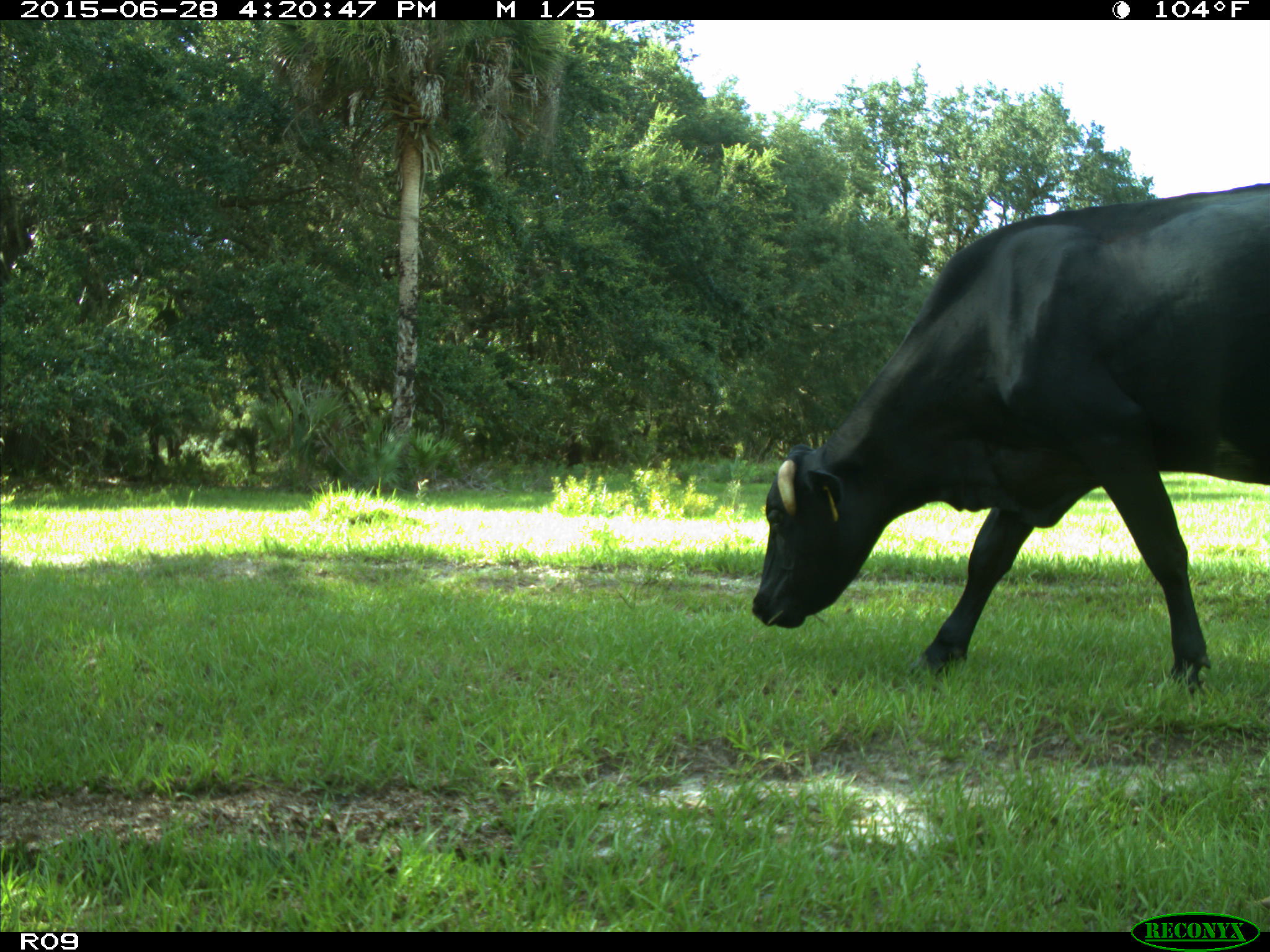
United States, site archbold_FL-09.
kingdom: Animalia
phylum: Chordata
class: Mammalia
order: Artiodactyla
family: Bovidae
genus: Bos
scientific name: Bos taurus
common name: domestic cow